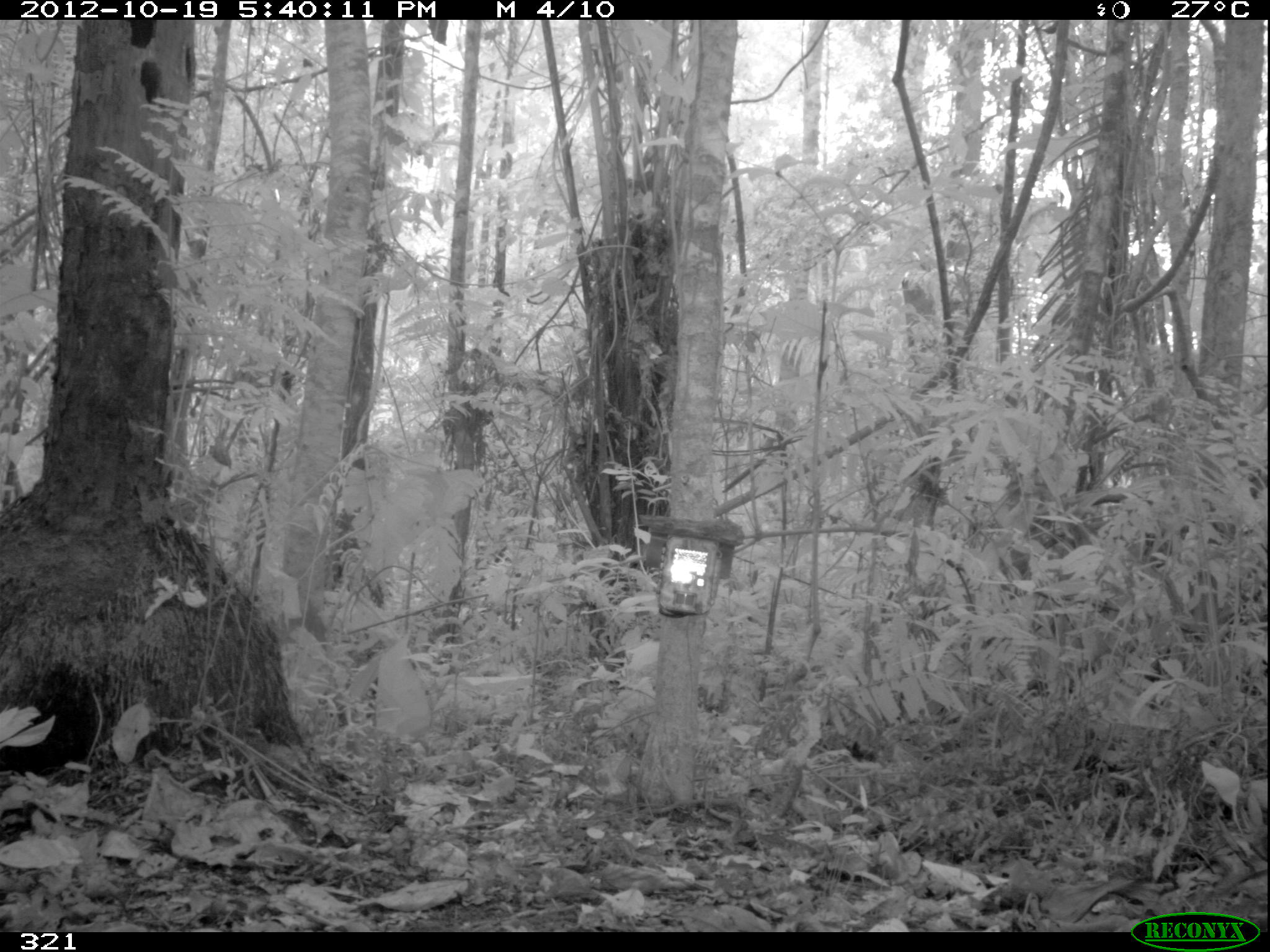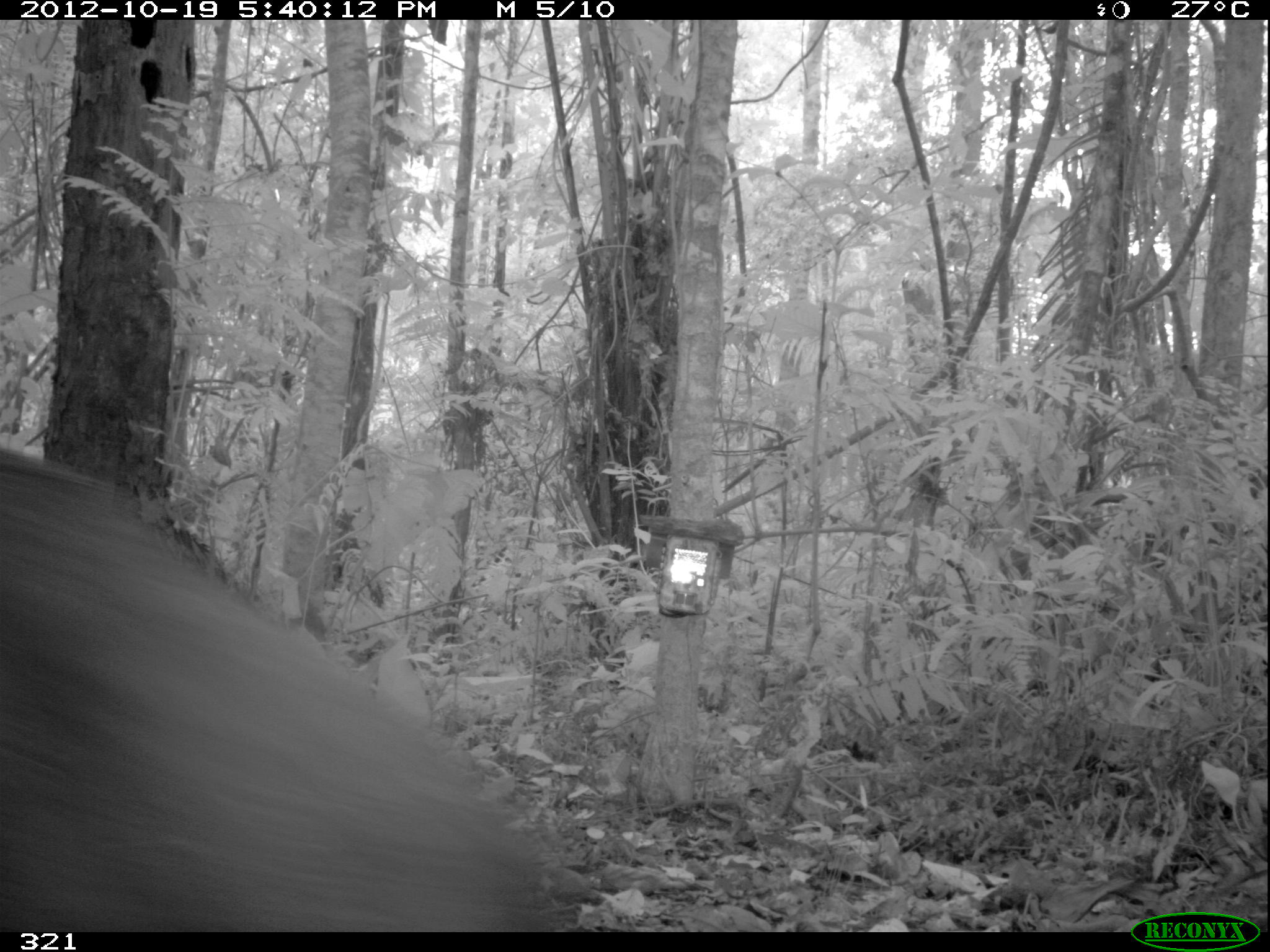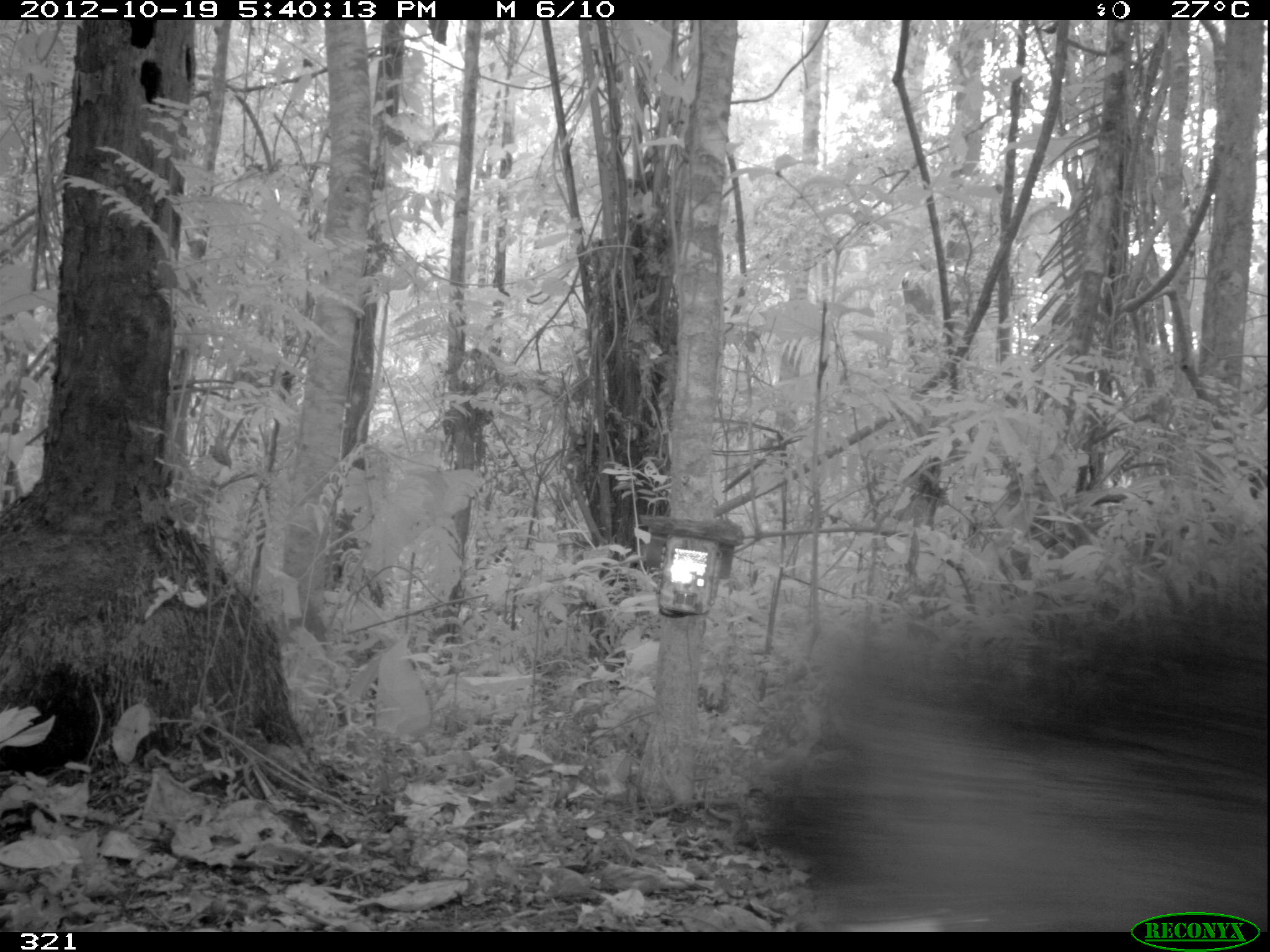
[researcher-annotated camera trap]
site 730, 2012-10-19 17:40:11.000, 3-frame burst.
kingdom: Animalia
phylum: Chordata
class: Mammalia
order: Artiodactyla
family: Tayassuidae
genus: Tayassu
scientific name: Tayassu pecari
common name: white-lipped peccary